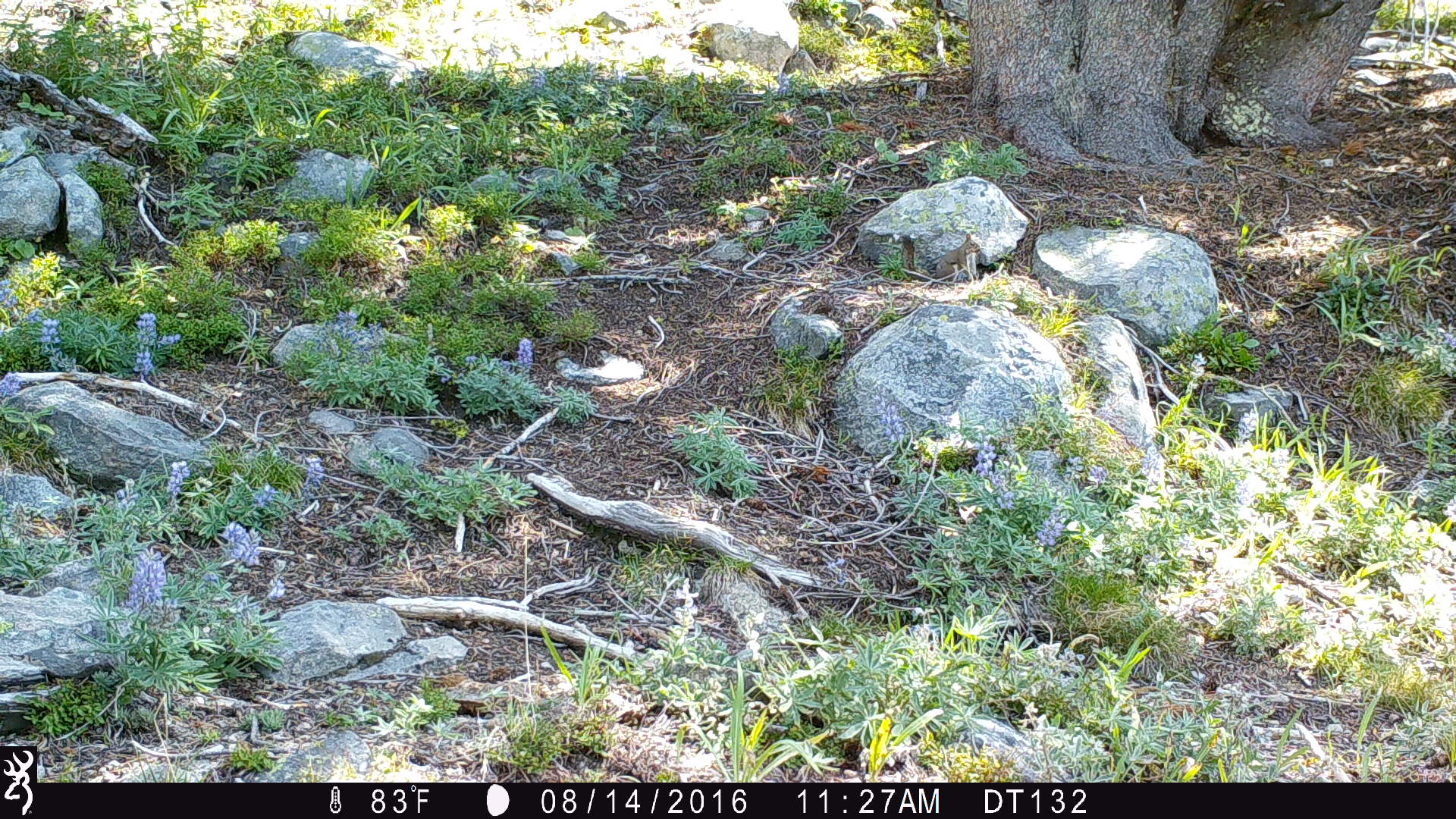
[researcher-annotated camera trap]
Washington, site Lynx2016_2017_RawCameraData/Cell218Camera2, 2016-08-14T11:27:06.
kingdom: Animalia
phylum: Chordata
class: Mammalia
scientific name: Mammalia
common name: small mammal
Small mammal (Mammalia). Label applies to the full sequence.